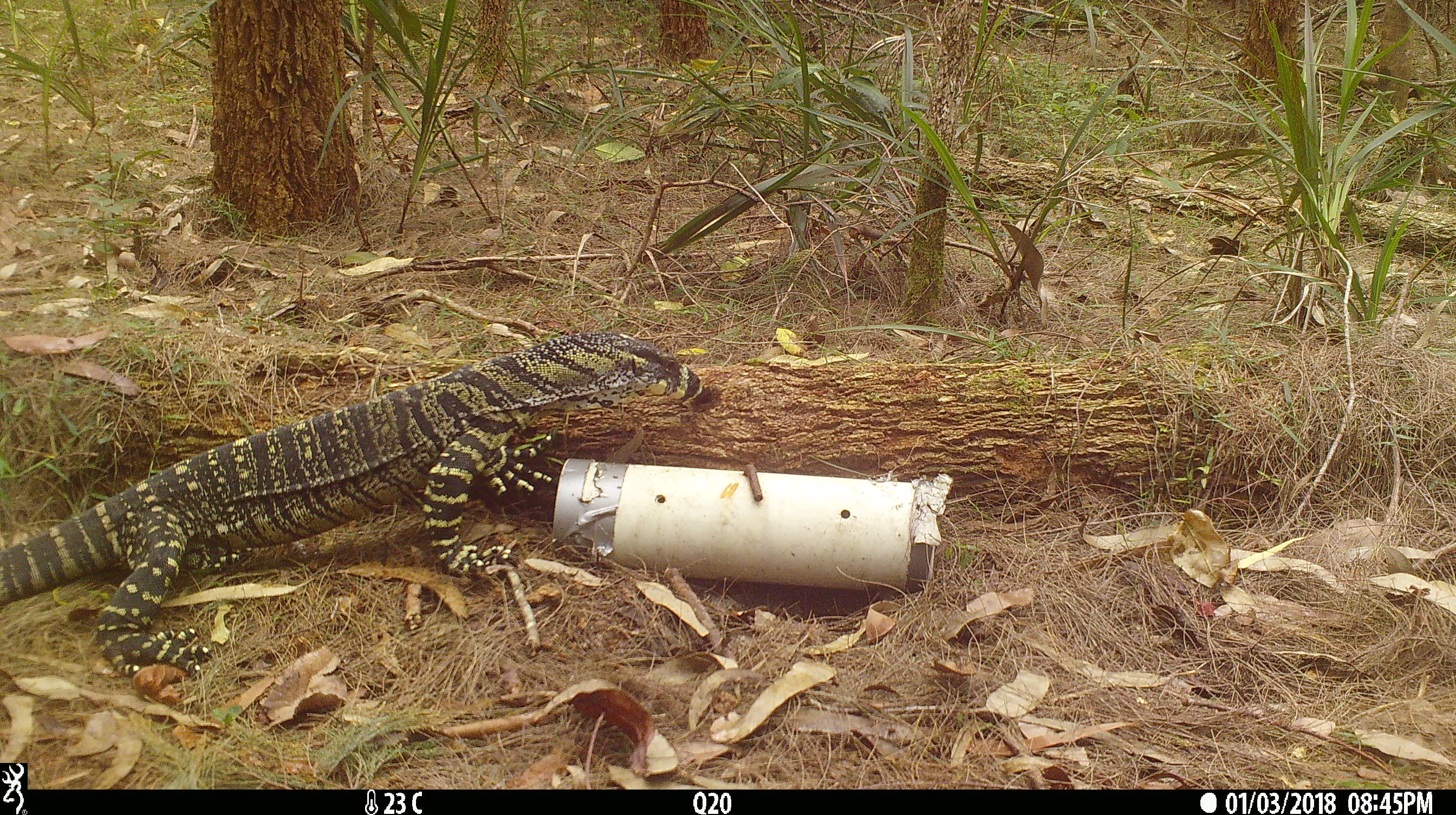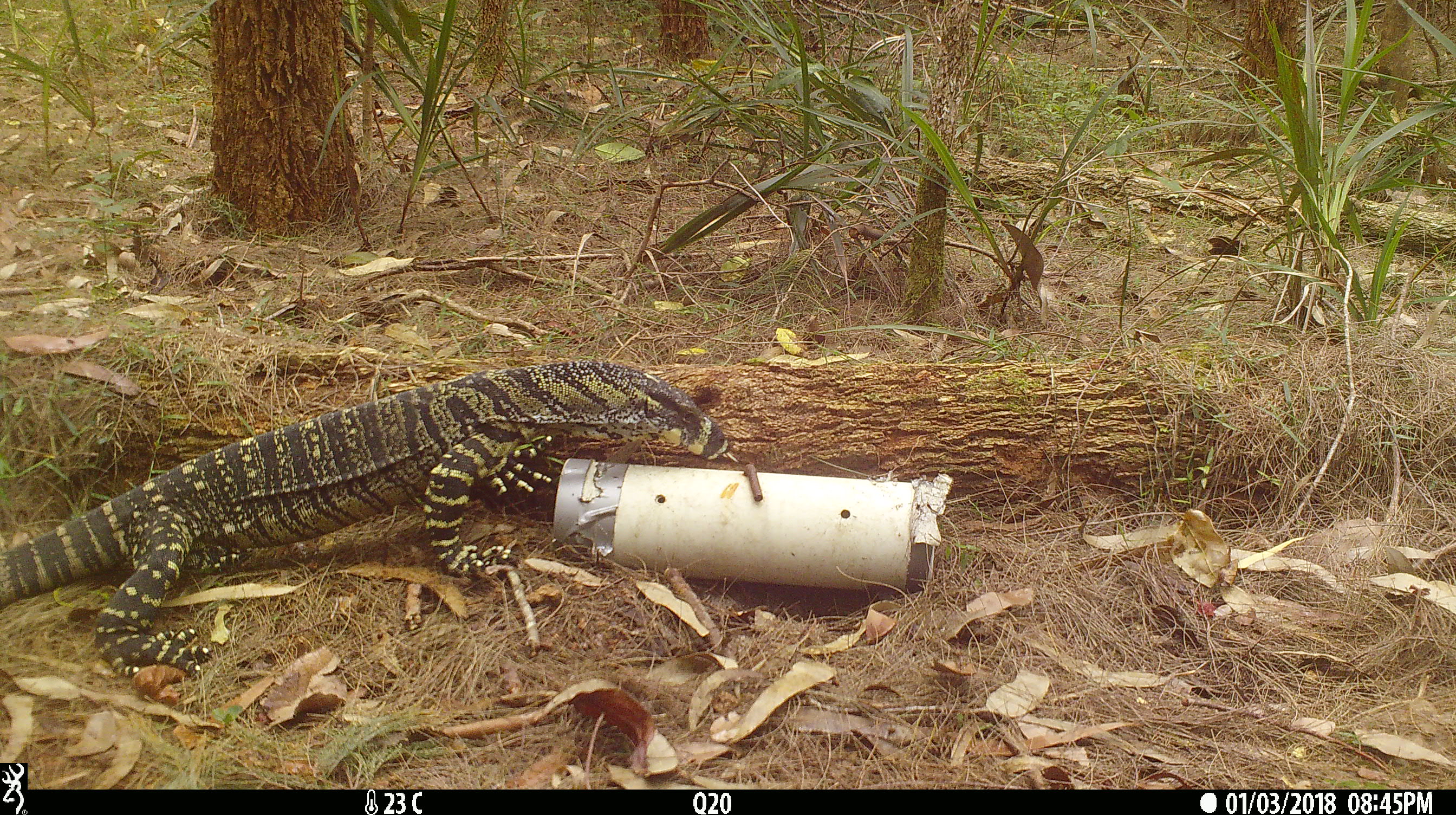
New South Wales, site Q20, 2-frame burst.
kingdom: Animalia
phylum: Chordata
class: Reptilia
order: Squamata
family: Varanidae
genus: Varanus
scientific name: Varanus varius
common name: lace monitor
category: goanna